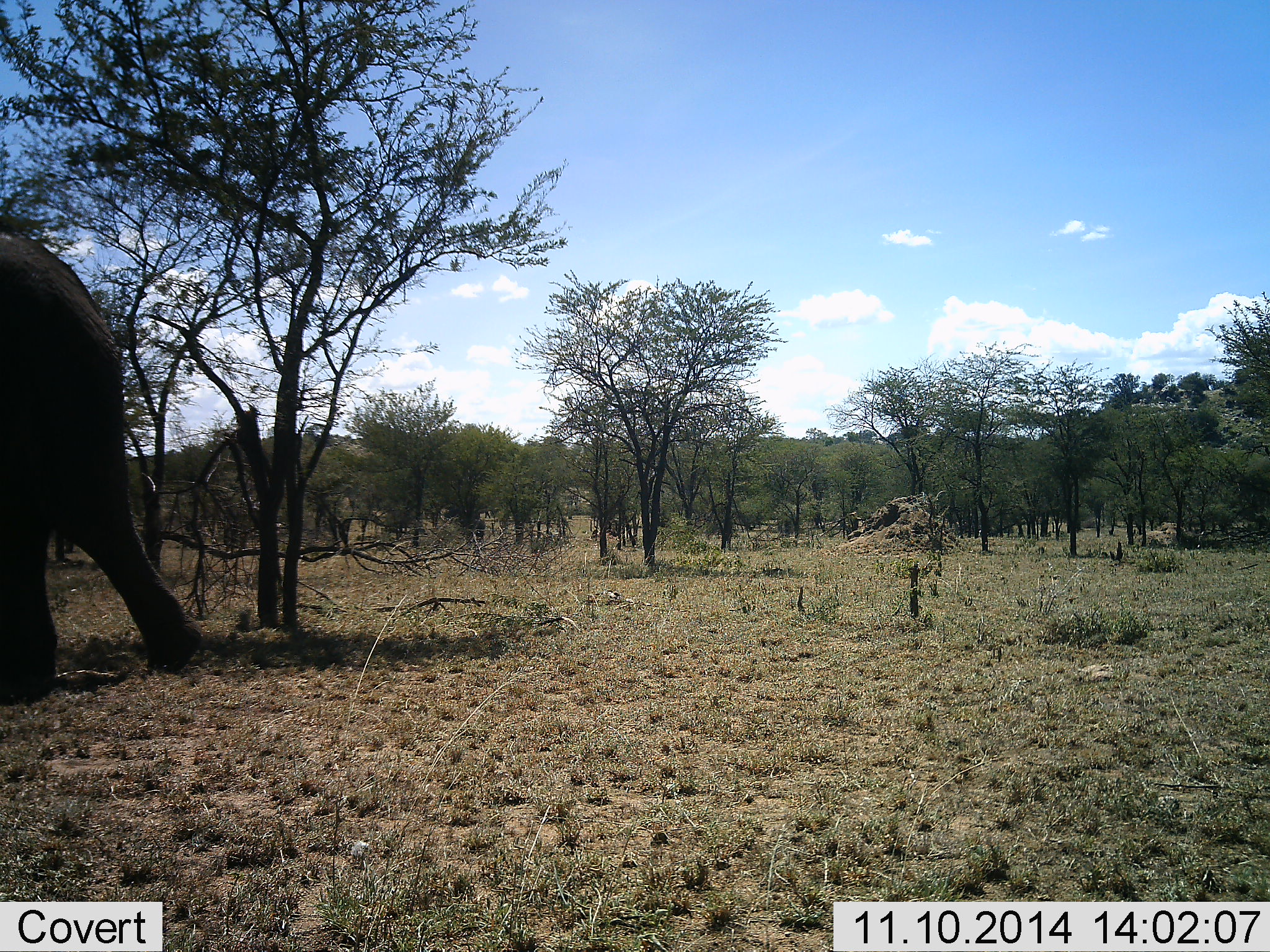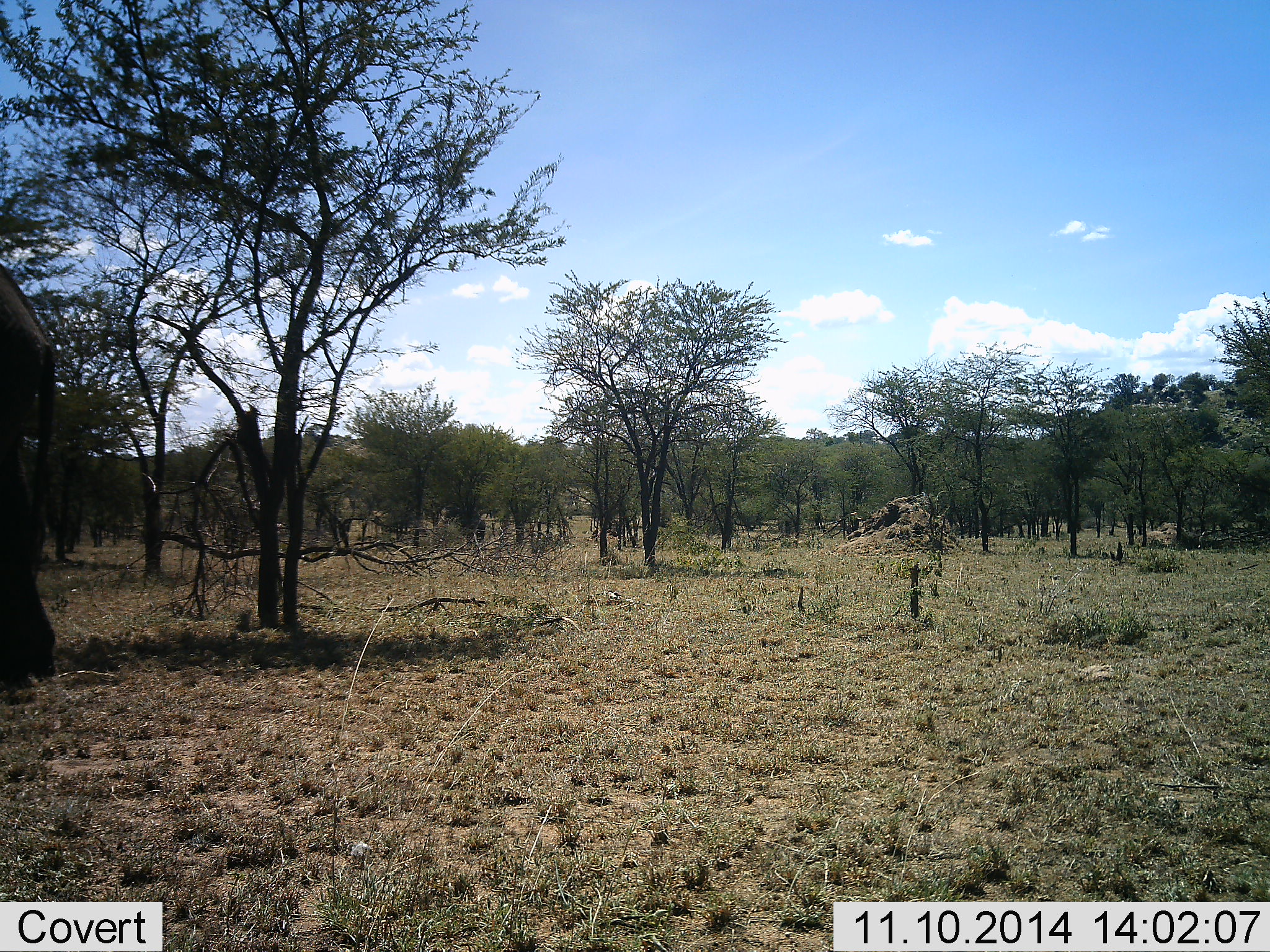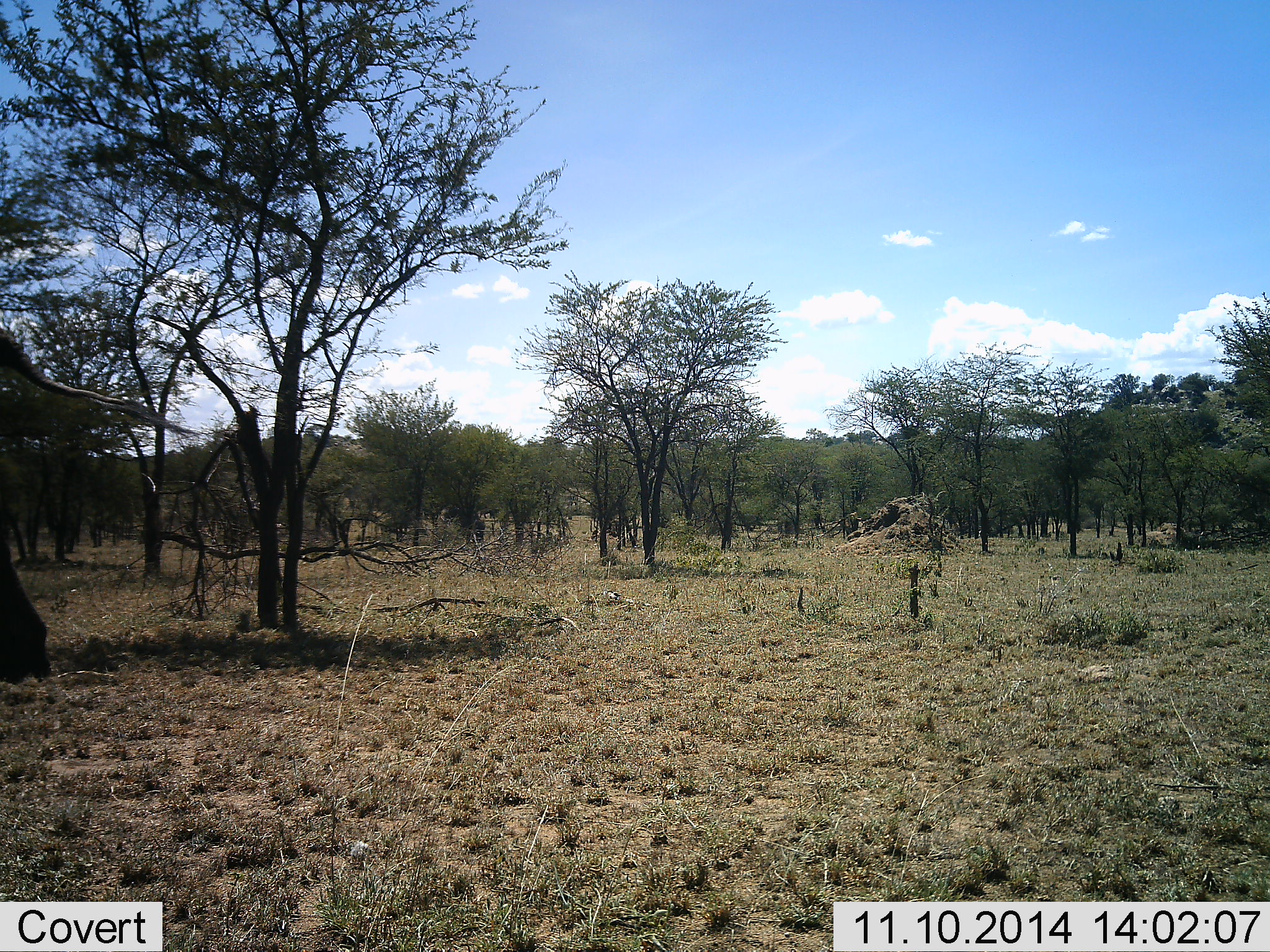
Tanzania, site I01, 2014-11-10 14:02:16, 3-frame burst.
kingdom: Animalia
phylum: Chordata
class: Mammalia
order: Proboscidea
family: Elephantidae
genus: Loxodonta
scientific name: Loxodonta africana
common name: african bush elephant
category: elephant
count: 1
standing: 10%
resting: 0%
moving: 90%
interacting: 0%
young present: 0%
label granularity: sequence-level